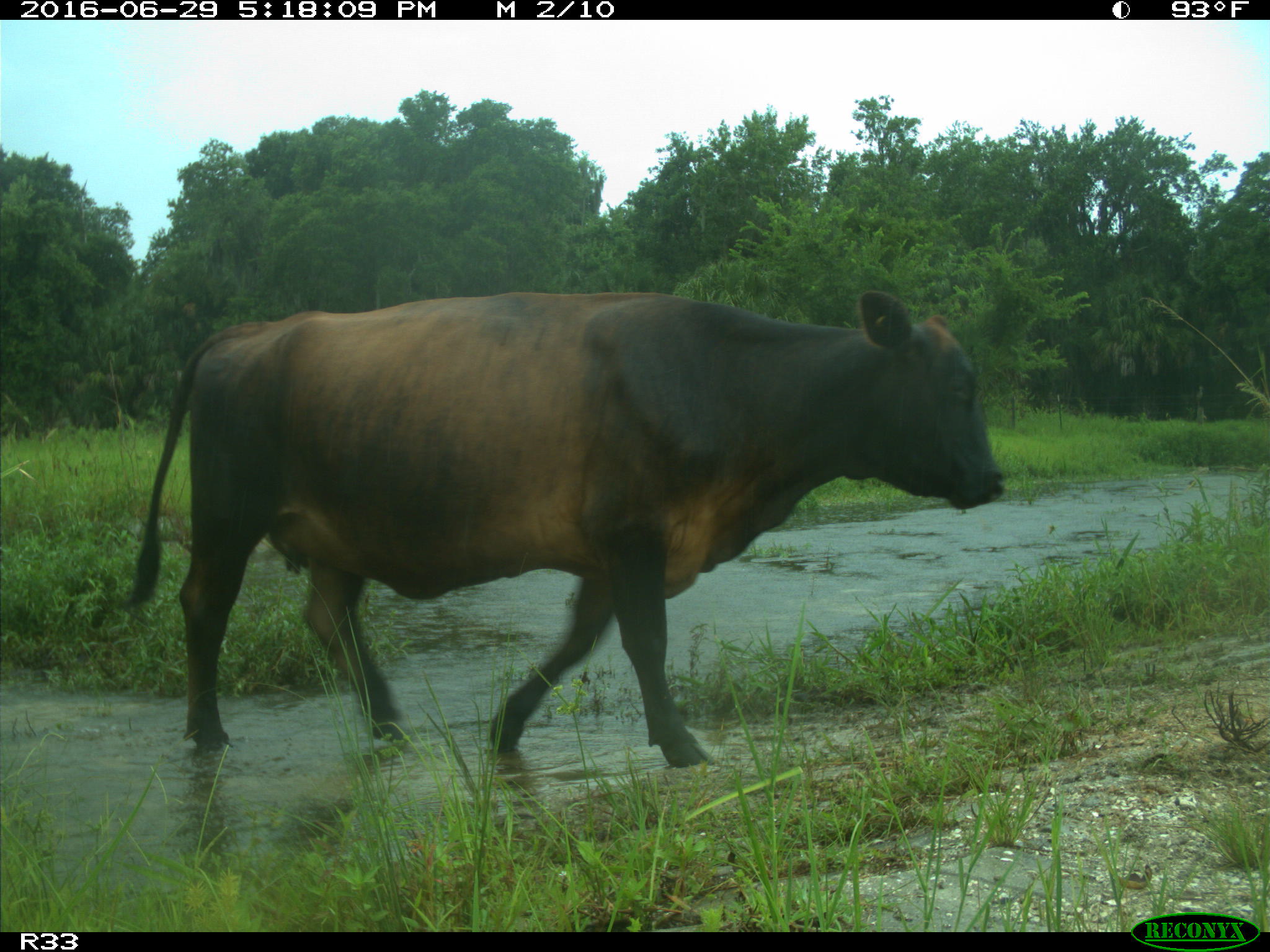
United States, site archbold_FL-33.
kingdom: Animalia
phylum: Chordata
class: Mammalia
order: Artiodactyla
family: Bovidae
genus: Bos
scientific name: Bos taurus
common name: domestic cow